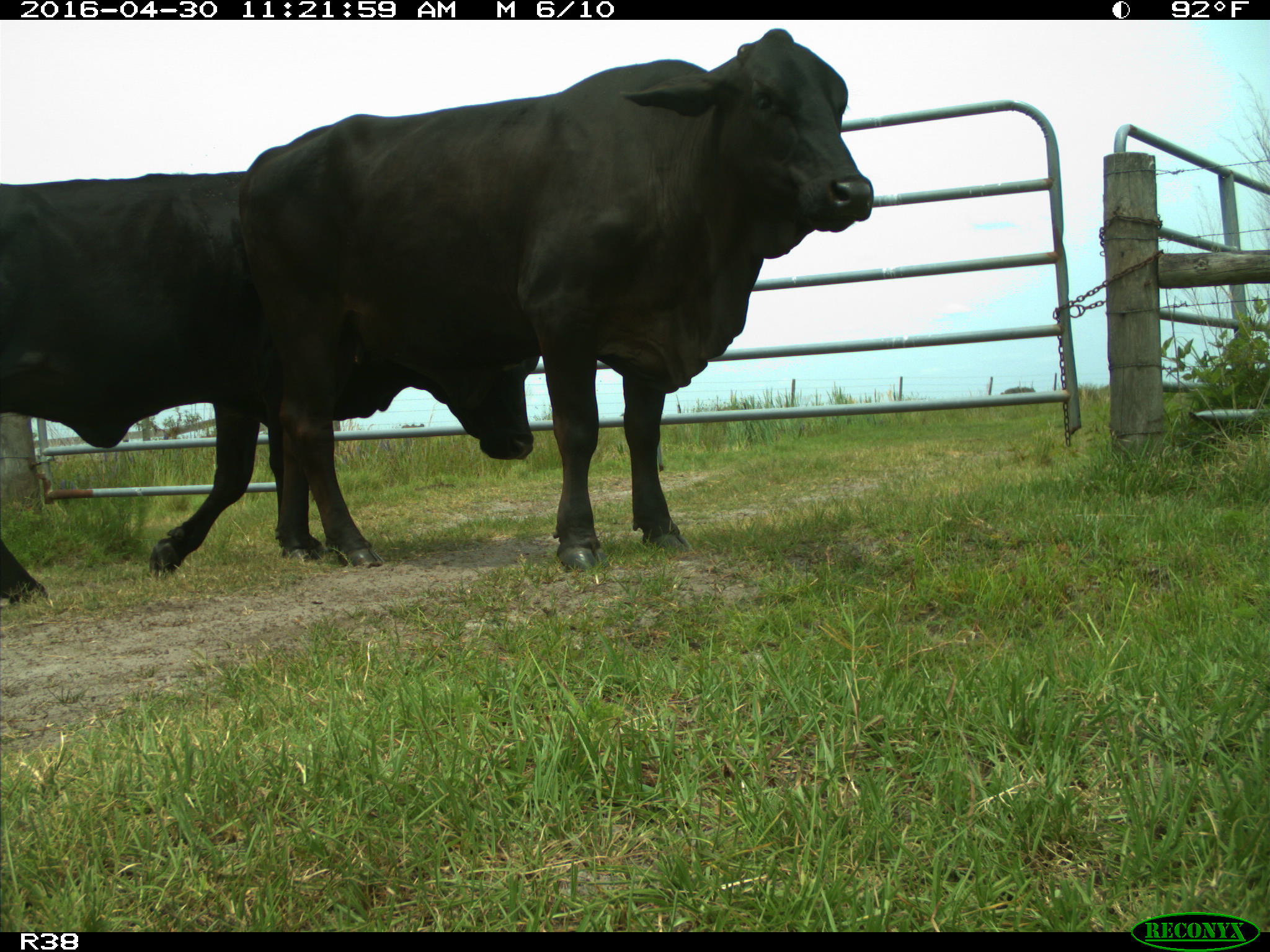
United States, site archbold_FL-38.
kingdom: Animalia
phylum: Chordata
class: Mammalia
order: Artiodactyla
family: Bovidae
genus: Bos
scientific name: Bos taurus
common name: domestic cow